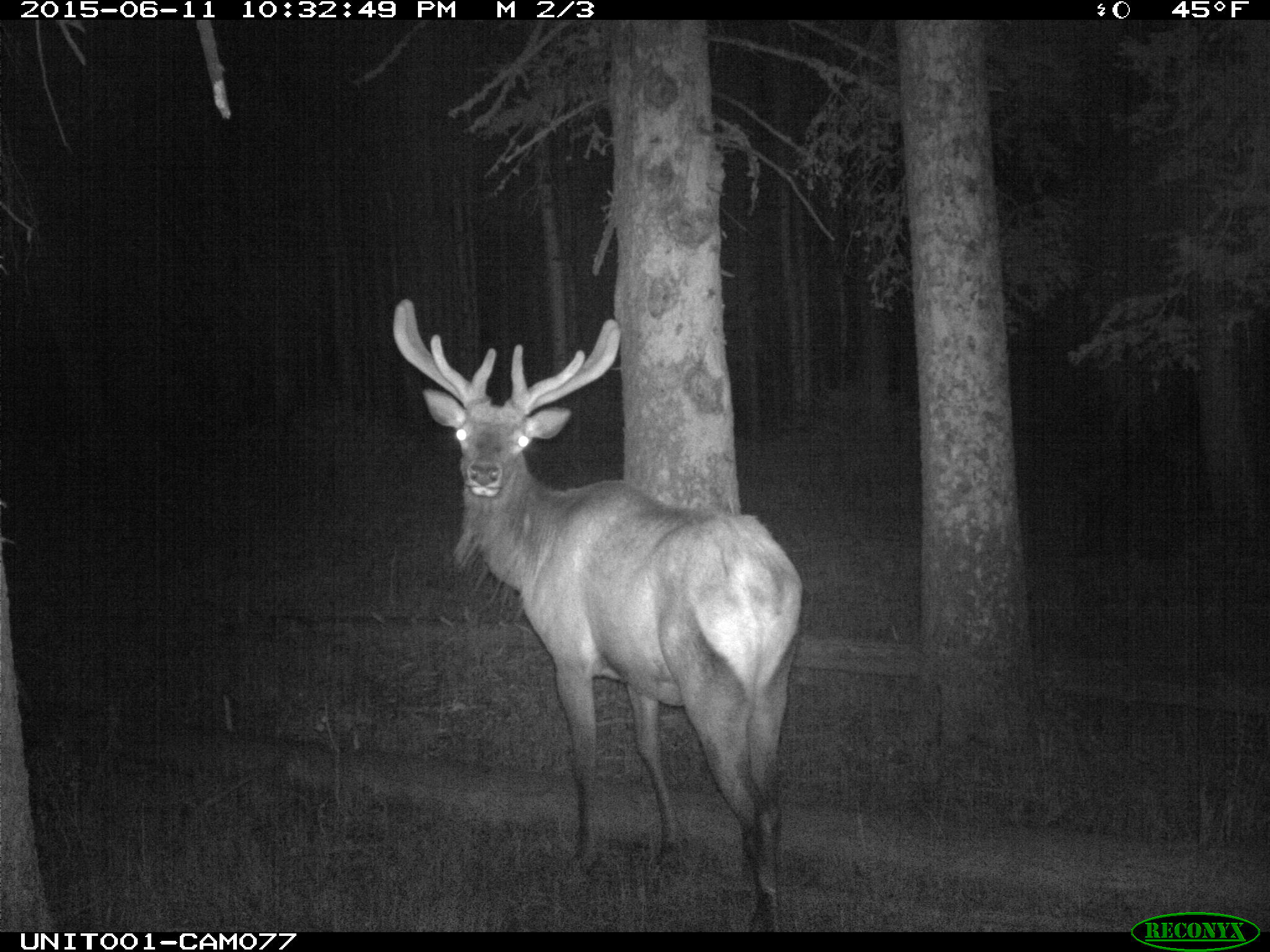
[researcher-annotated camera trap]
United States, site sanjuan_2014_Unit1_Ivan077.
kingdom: Animalia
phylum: Chordata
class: Mammalia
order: Artiodactyla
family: Cervidae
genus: Cervus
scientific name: Cervus elaphus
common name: red deer